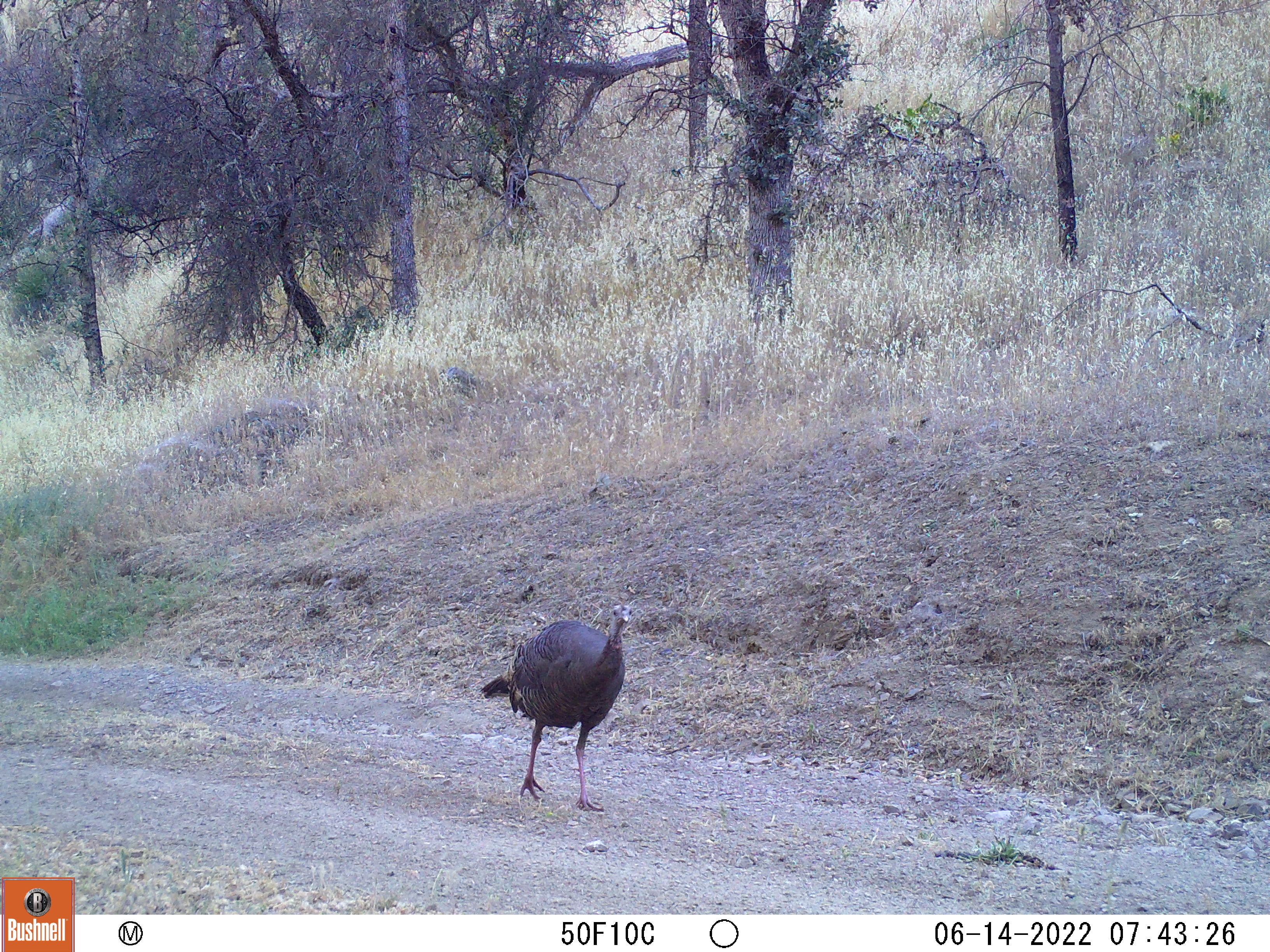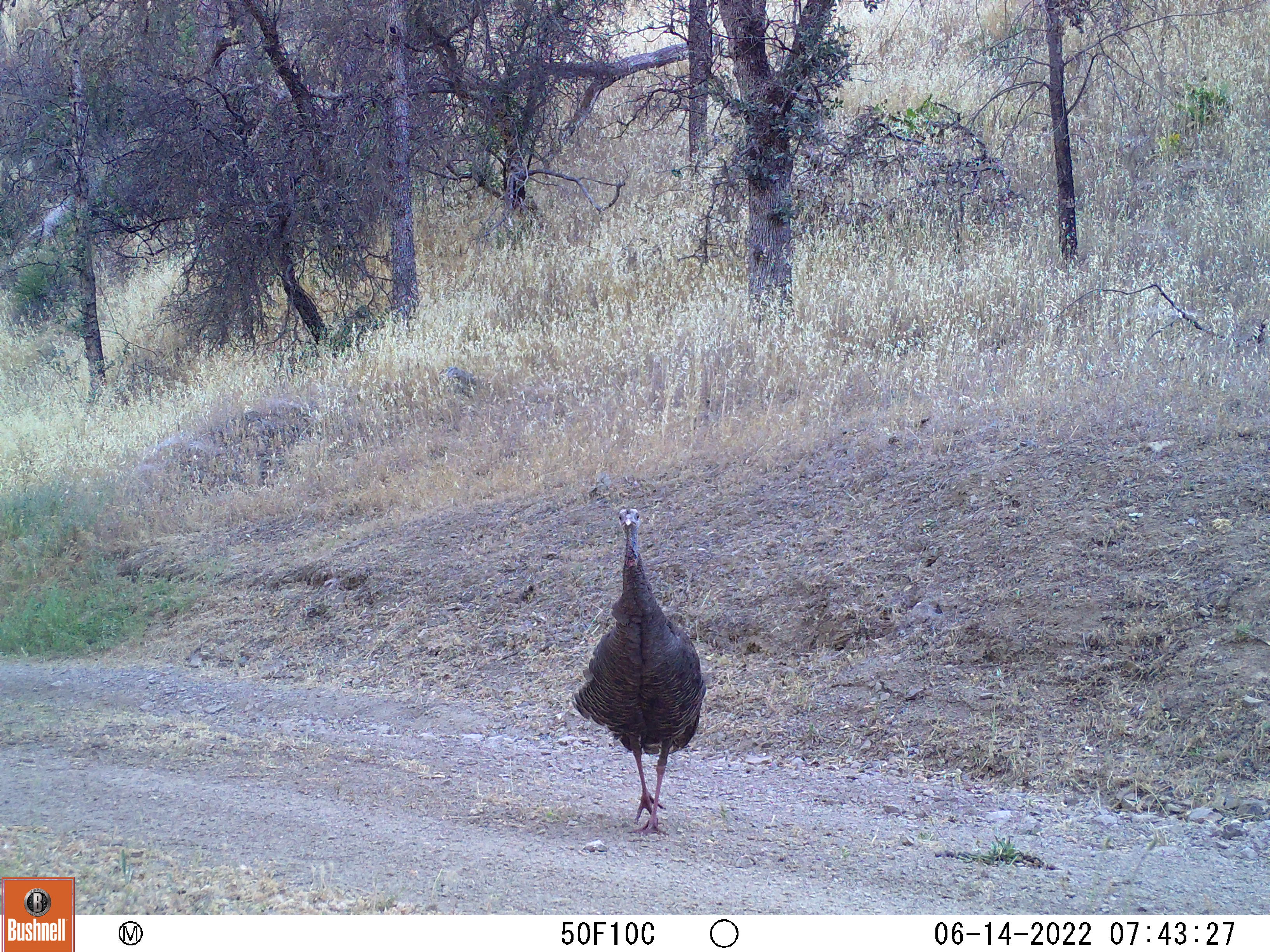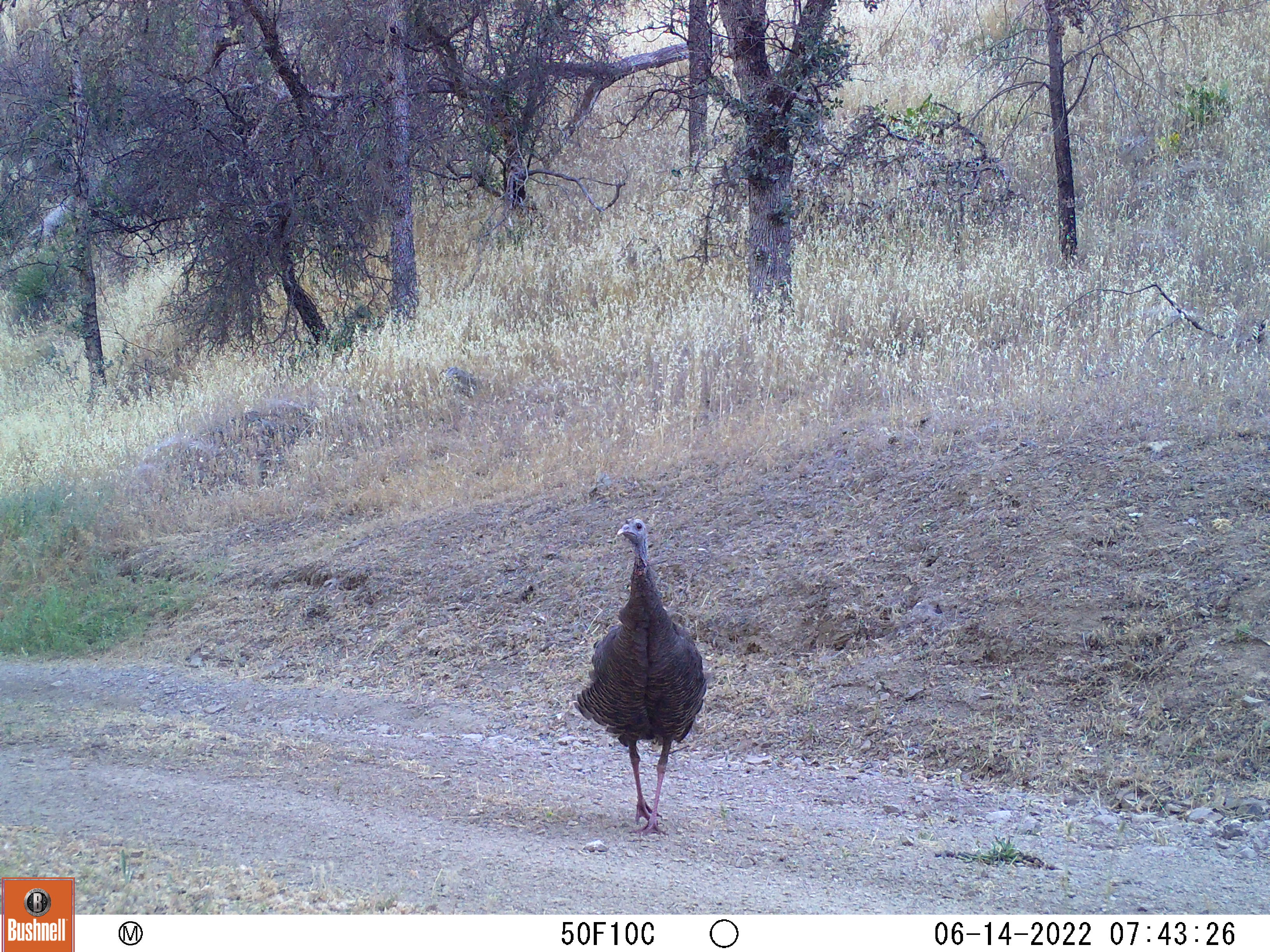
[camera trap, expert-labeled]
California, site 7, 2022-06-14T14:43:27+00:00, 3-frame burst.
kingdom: Animalia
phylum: Chordata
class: Aves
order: Galliformes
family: Phasianidae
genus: Meleagris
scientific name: Meleagris gallopavo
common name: turkey